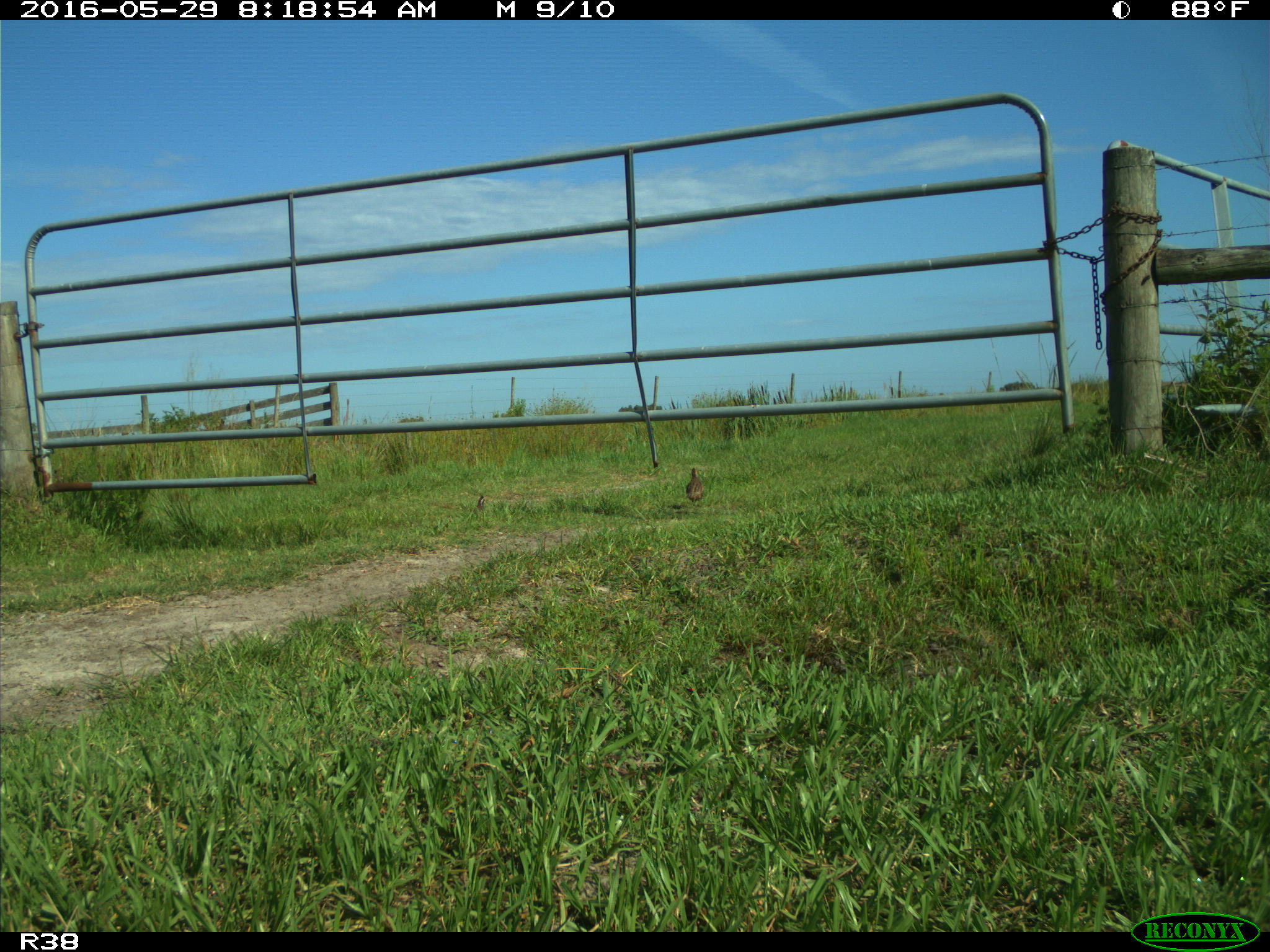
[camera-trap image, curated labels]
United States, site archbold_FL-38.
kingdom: Animalia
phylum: Chordata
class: Aves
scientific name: Aves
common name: birds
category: unidentified bird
Unidentified bird (birds) (Aves).